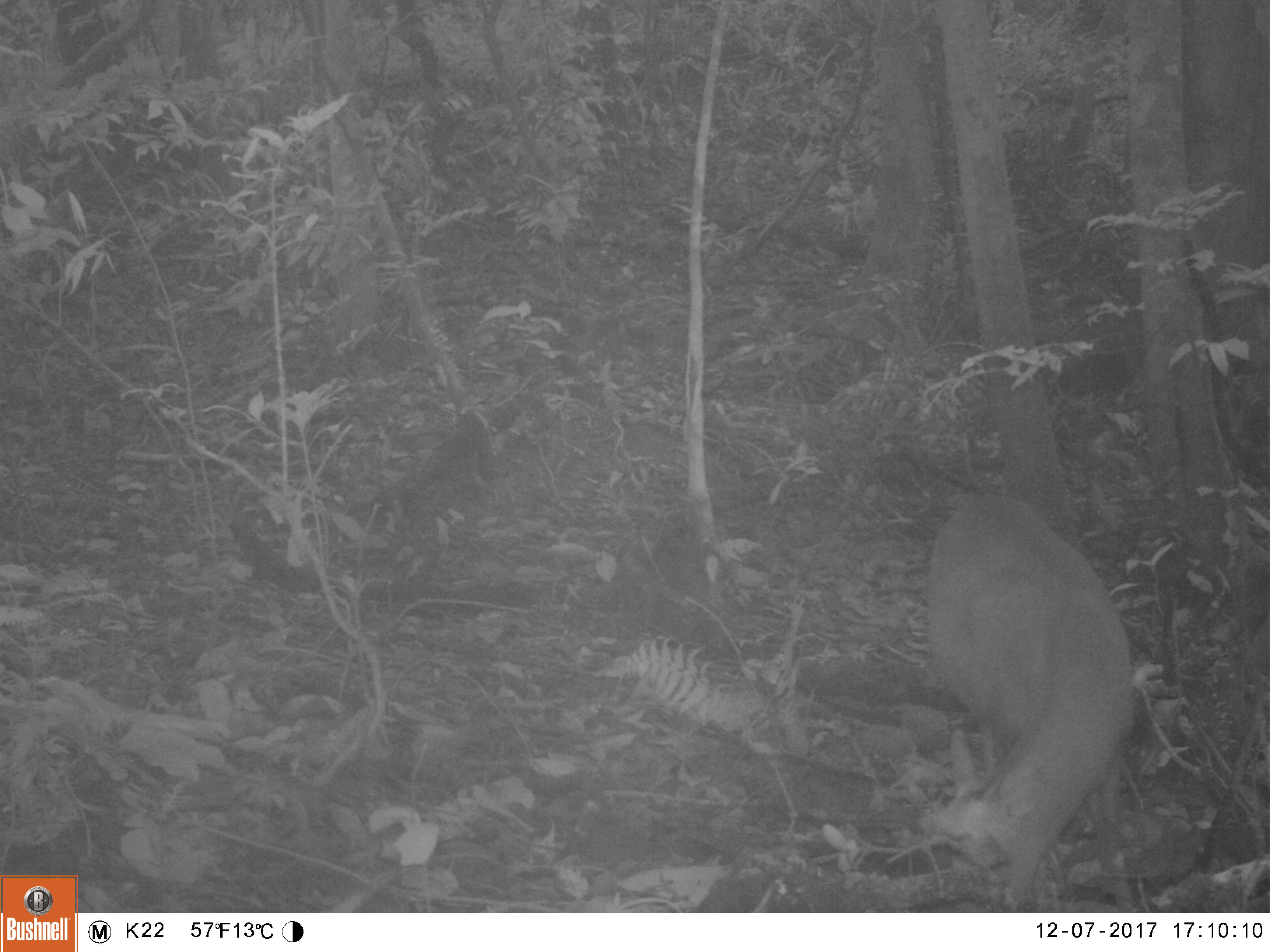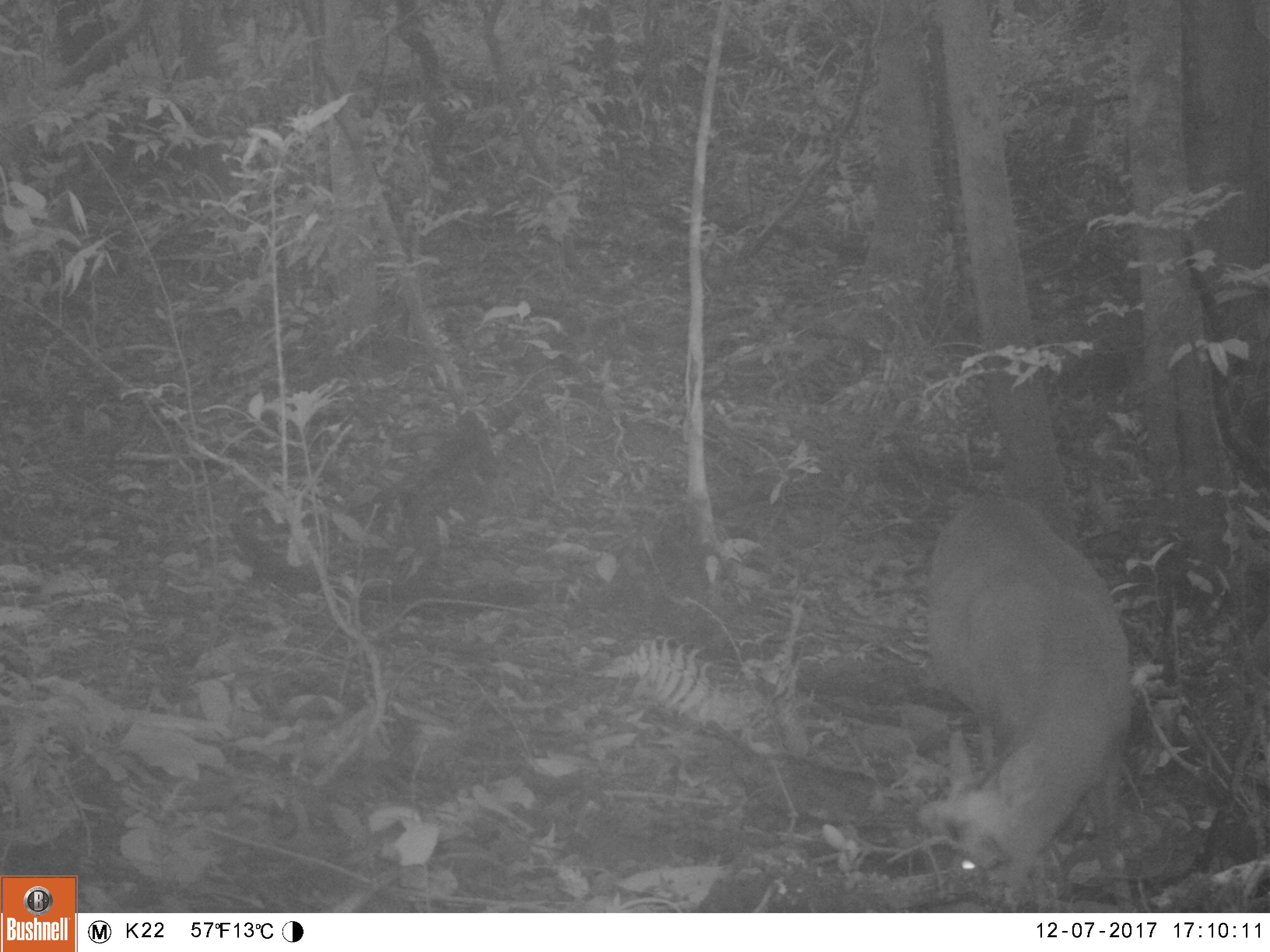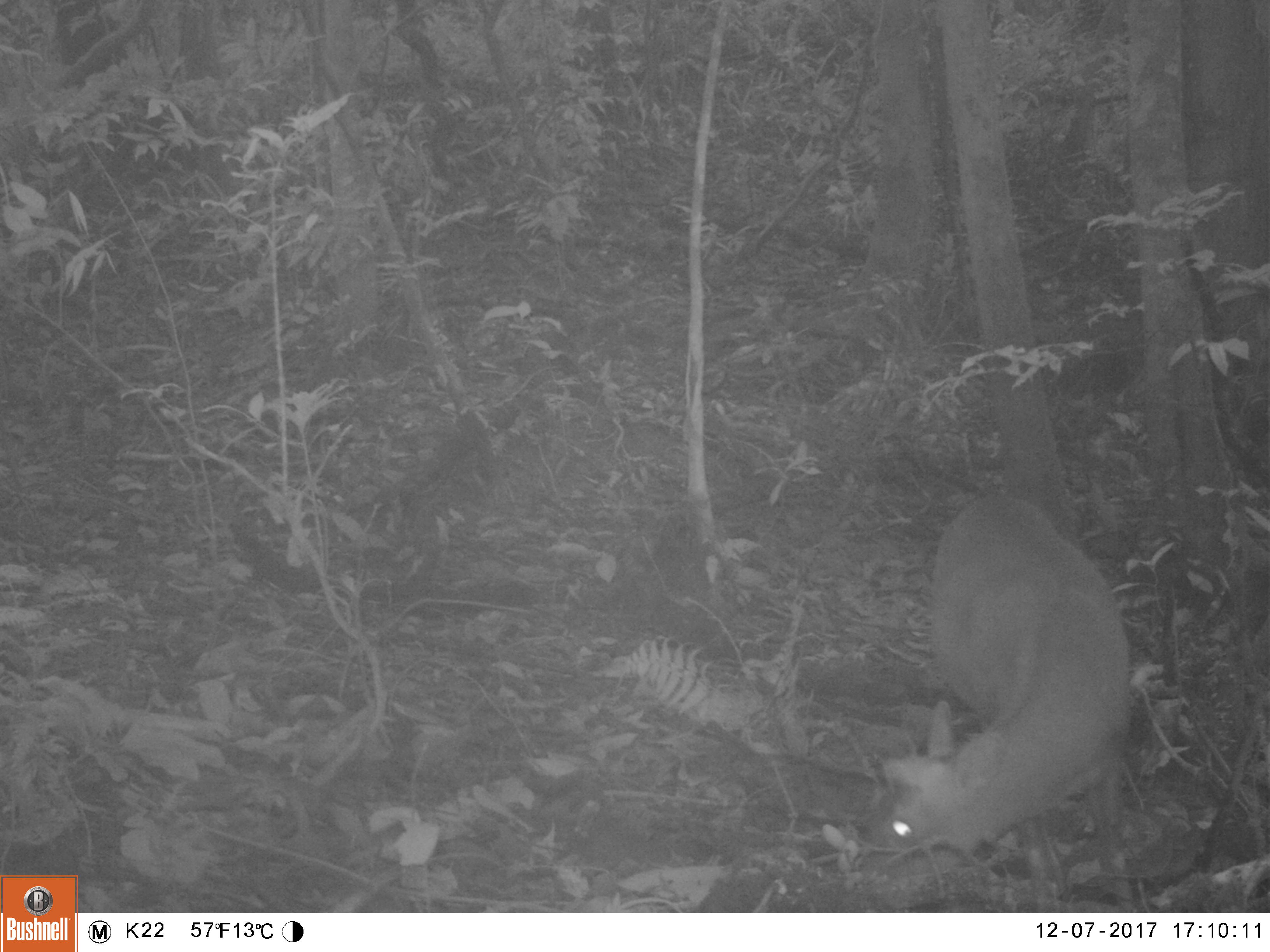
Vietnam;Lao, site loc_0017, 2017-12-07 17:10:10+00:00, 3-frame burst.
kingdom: Animalia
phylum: Chordata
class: Mammalia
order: Artiodactyla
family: Cervidae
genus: Muntiacus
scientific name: Muntiacus rooseveltorum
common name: roosevelt's muntjac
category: roosevelts muntjac group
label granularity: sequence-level